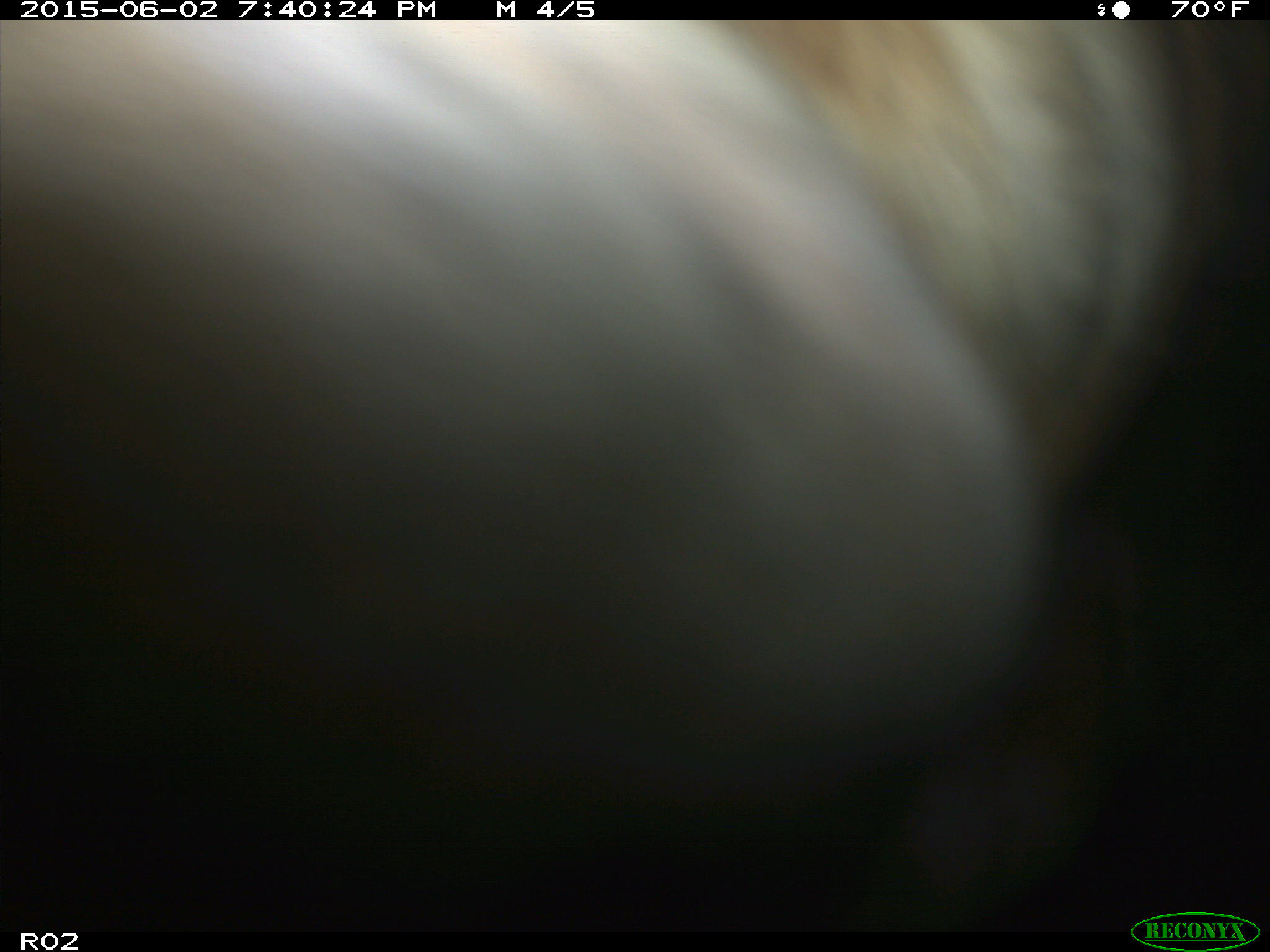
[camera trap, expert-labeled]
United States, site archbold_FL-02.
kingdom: Animalia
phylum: Chordata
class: Mammalia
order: Artiodactyla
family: Bovidae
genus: Bos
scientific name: Bos taurus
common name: domestic cow